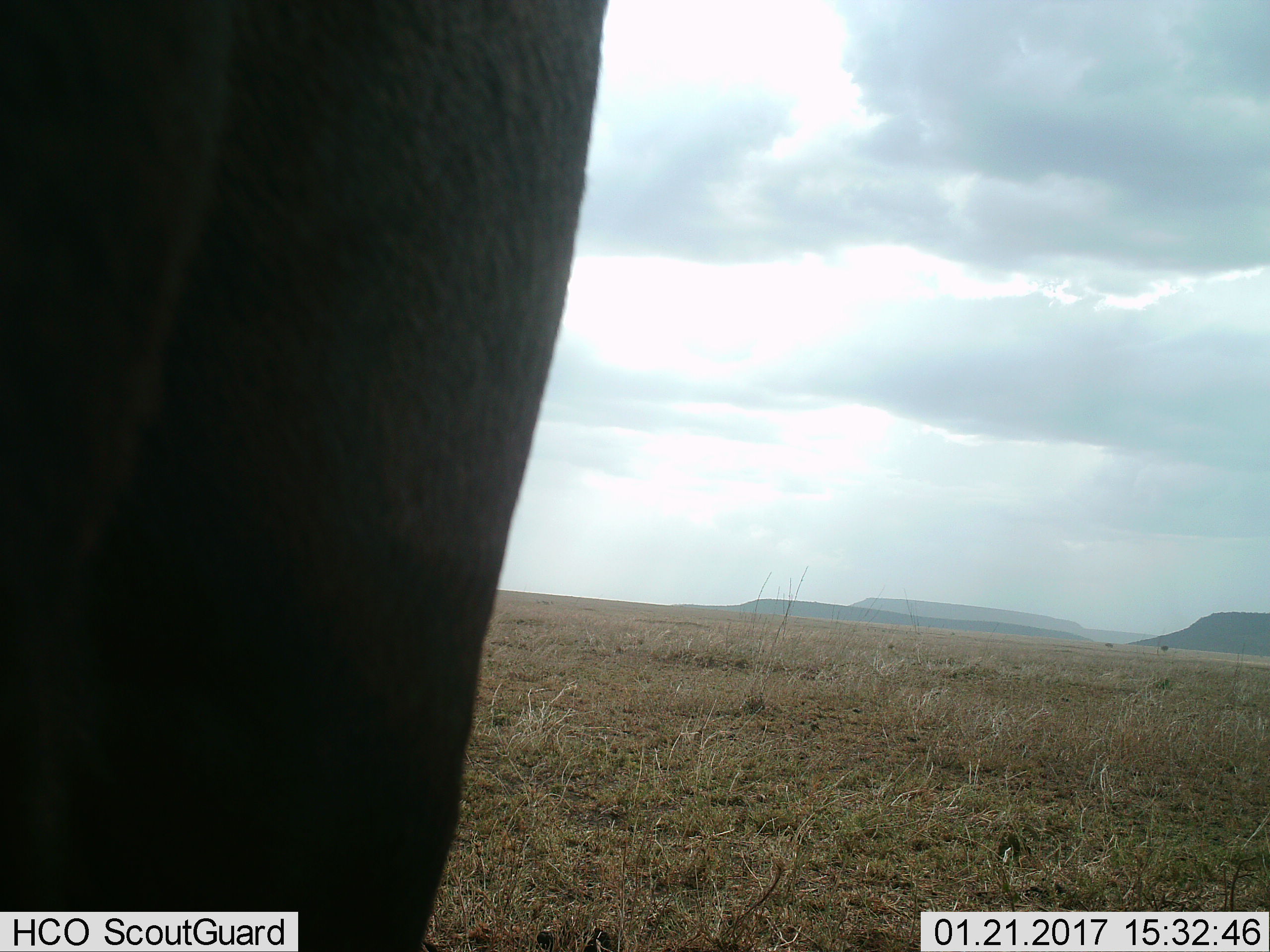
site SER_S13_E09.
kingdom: Animalia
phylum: Chordata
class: Mammalia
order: Artiodactyla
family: Bovidae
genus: Connochaetes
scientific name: Connochaetes taurinus taurinus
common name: blue wildebeest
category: wildebeestblue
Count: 1.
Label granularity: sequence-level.